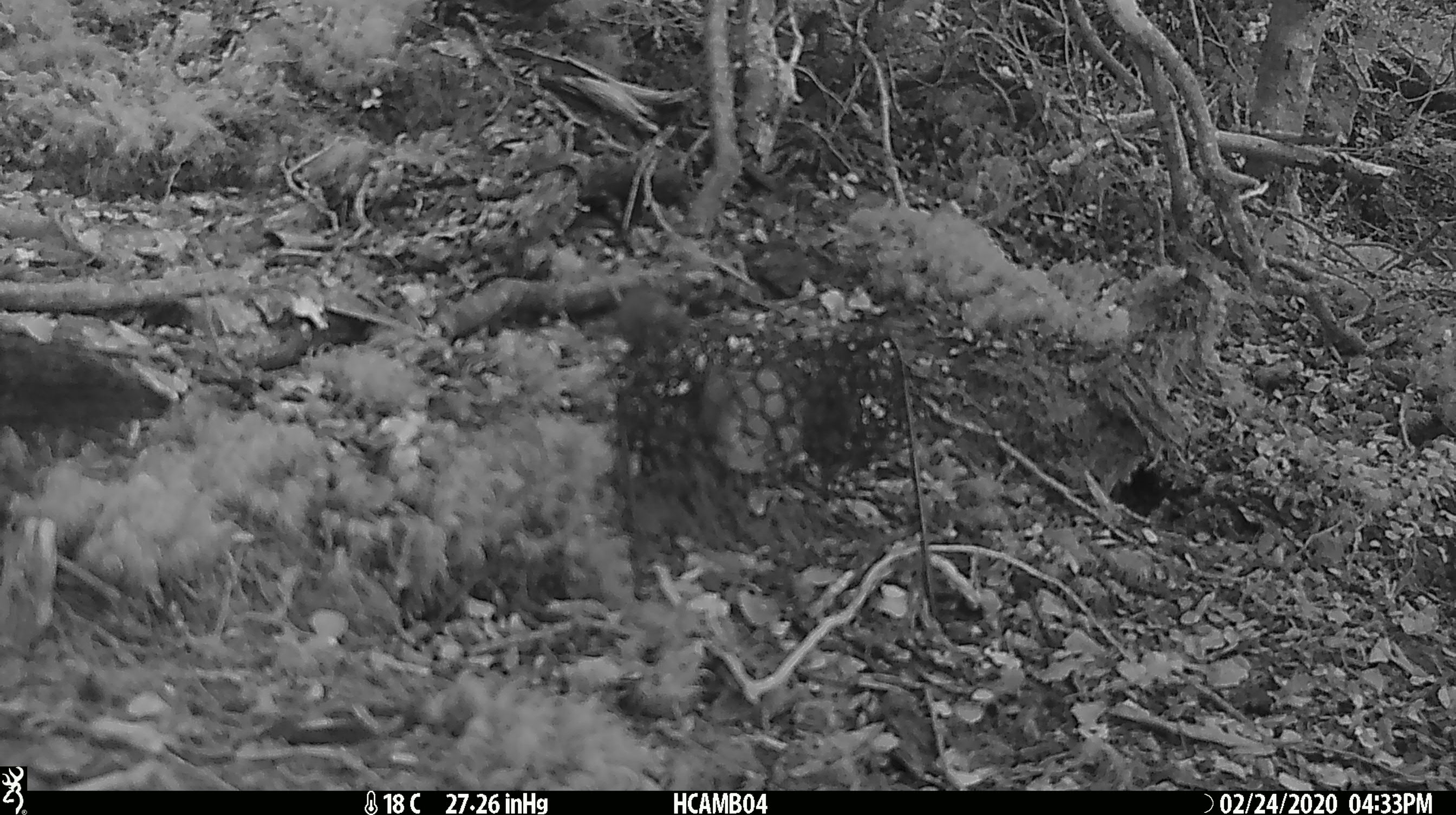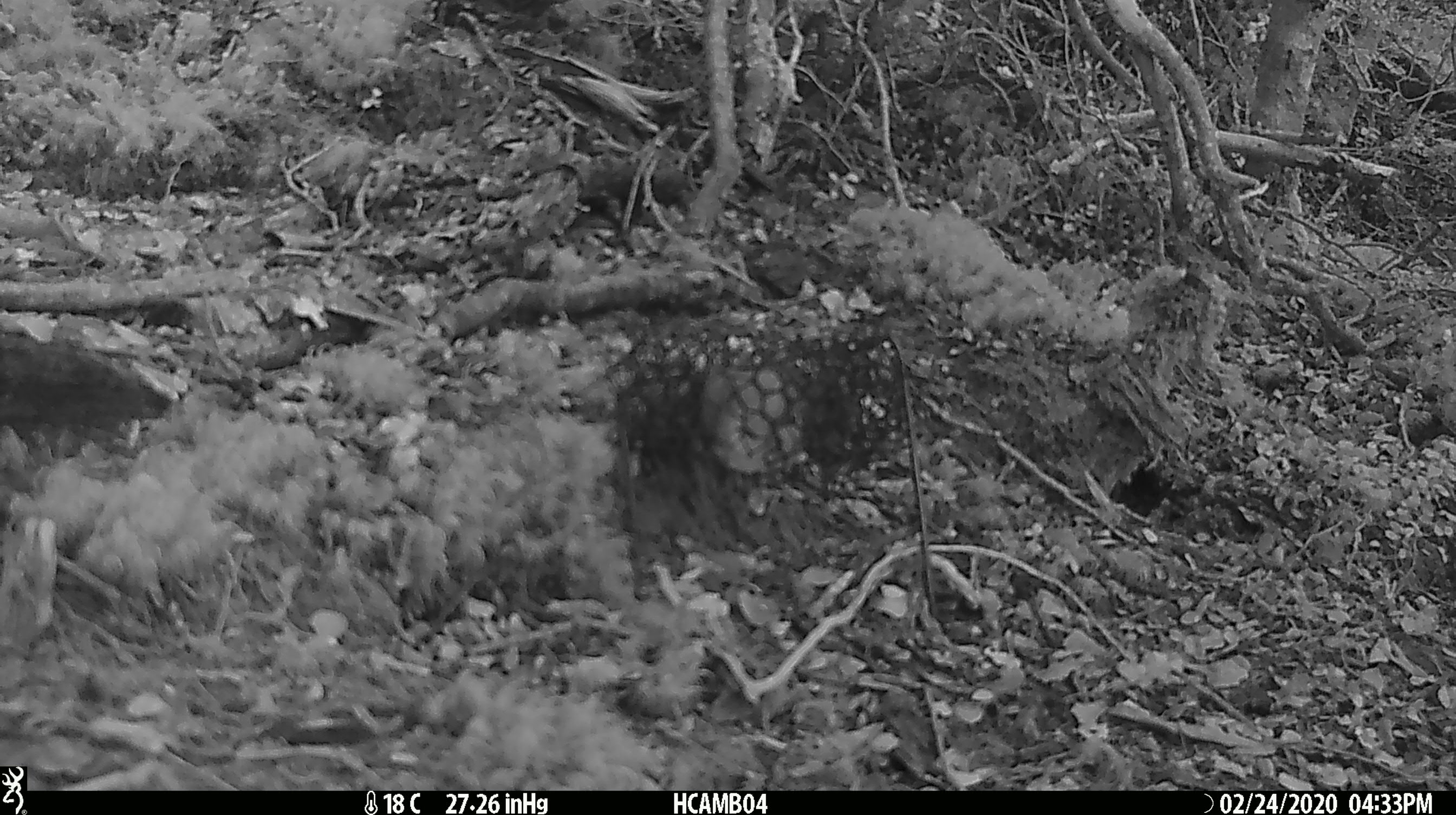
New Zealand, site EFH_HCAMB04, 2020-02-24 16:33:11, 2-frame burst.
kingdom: Animalia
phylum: Chordata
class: Mammalia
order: Rodentia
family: Muridae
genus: Mus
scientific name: Mus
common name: mouse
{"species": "mouse (Mus)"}